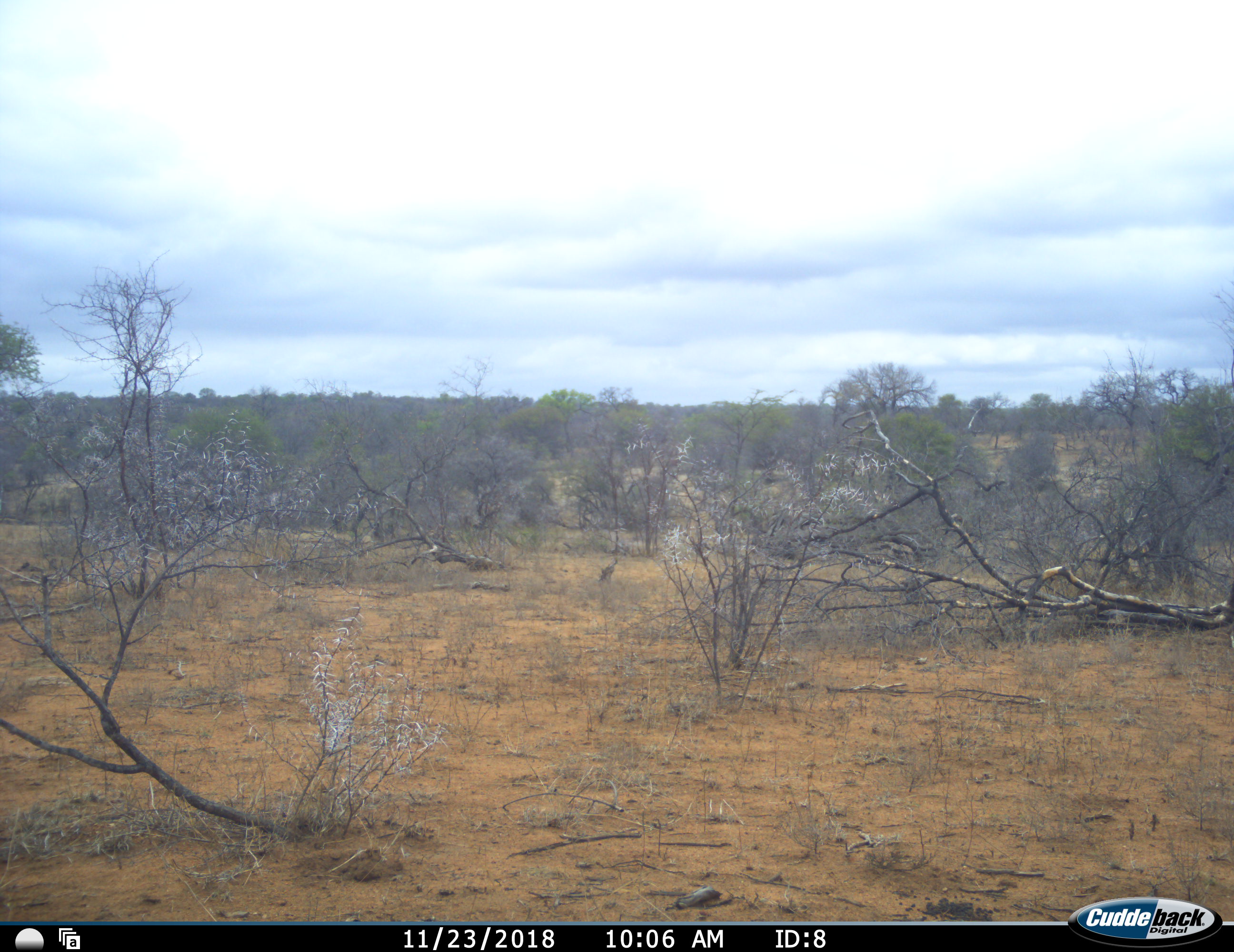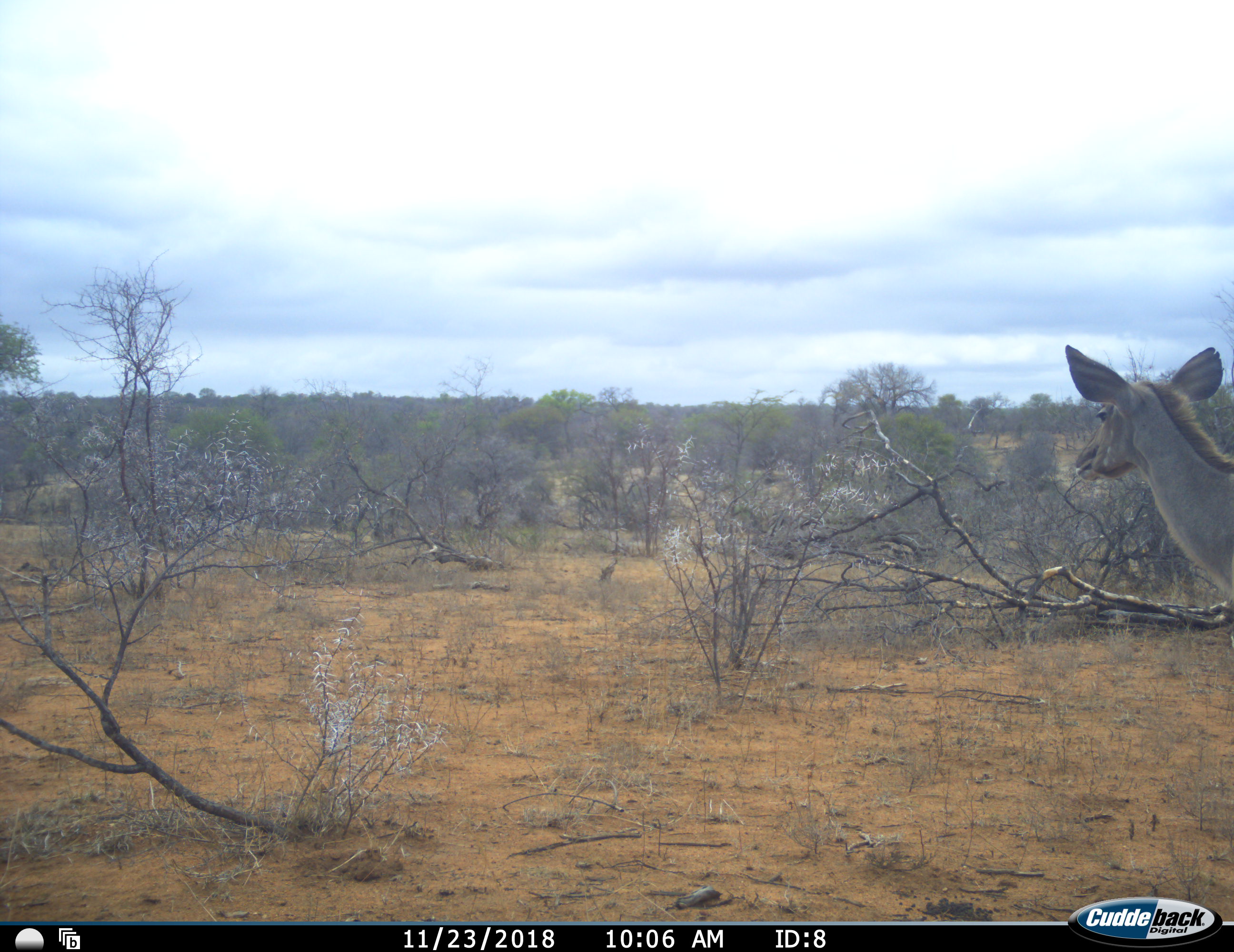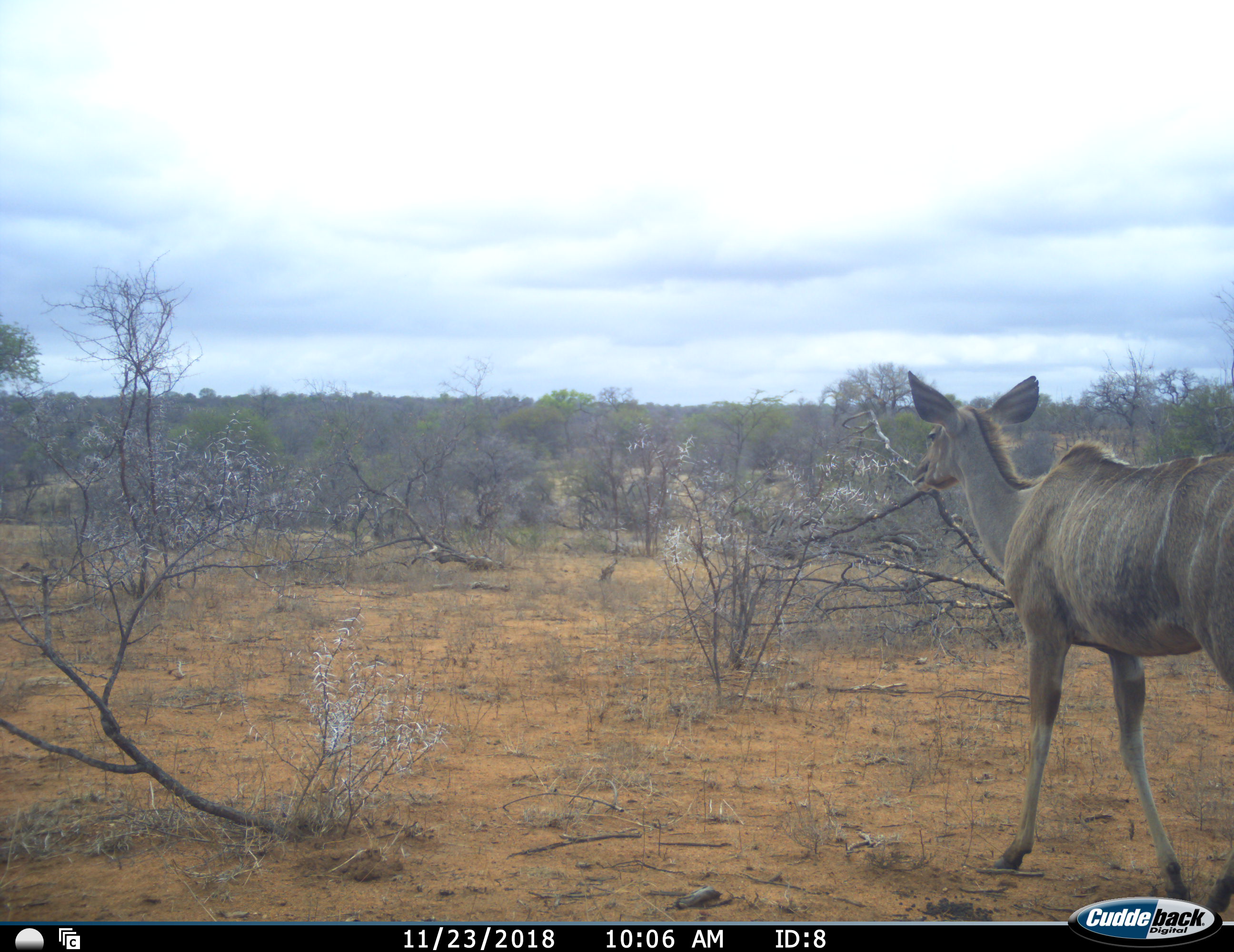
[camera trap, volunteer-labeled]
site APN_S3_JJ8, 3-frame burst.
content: unidentified animal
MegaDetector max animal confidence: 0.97